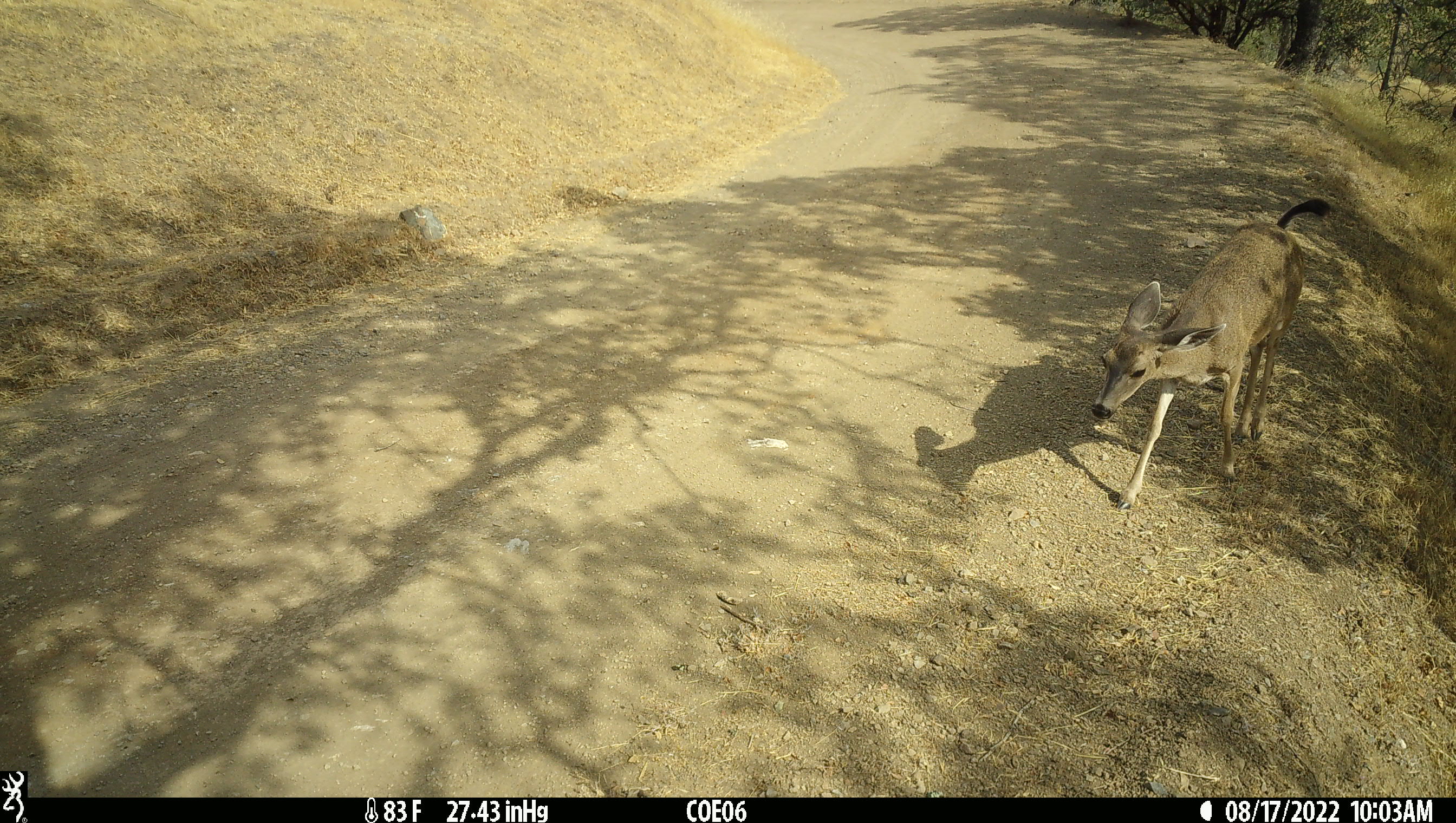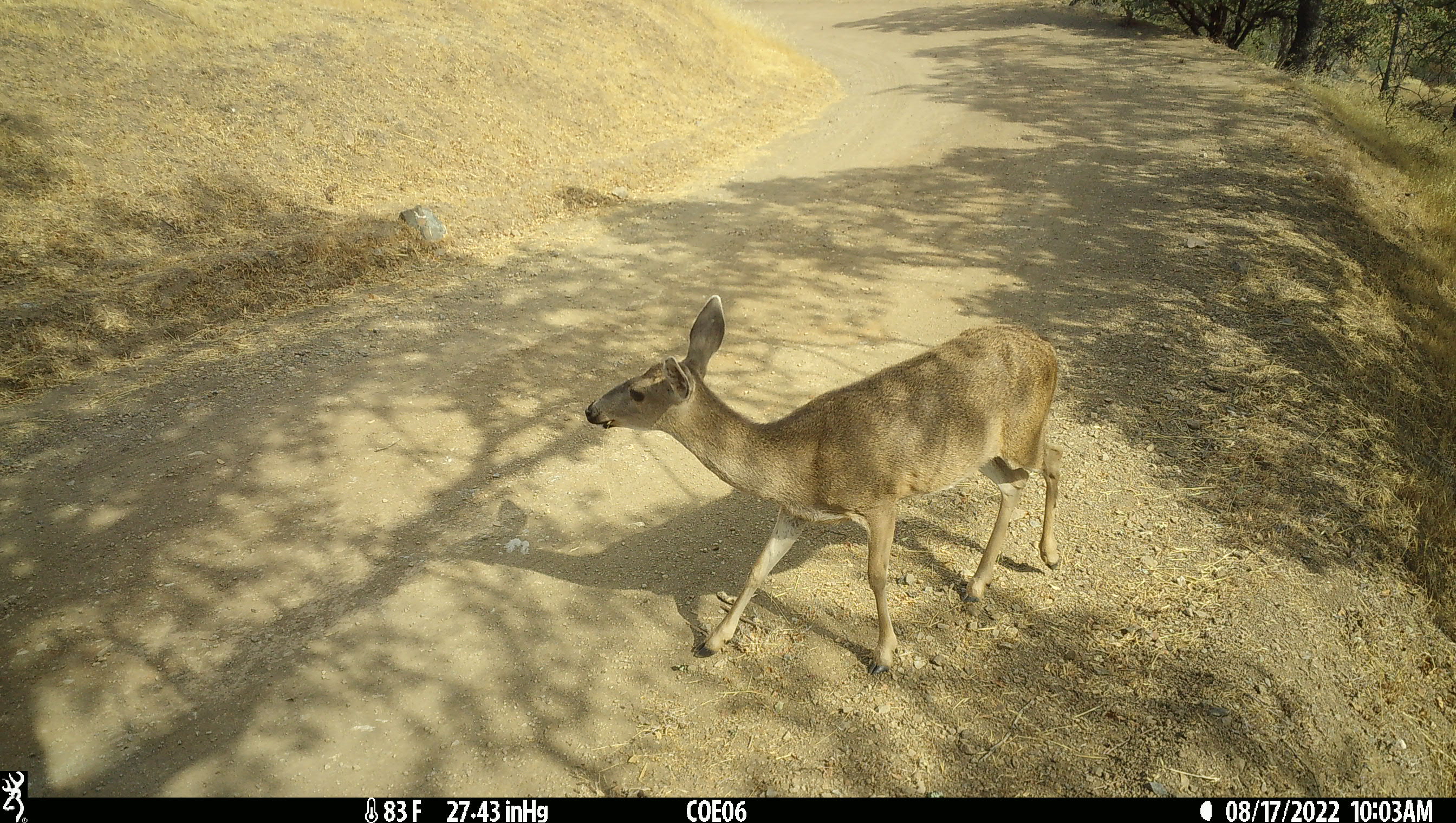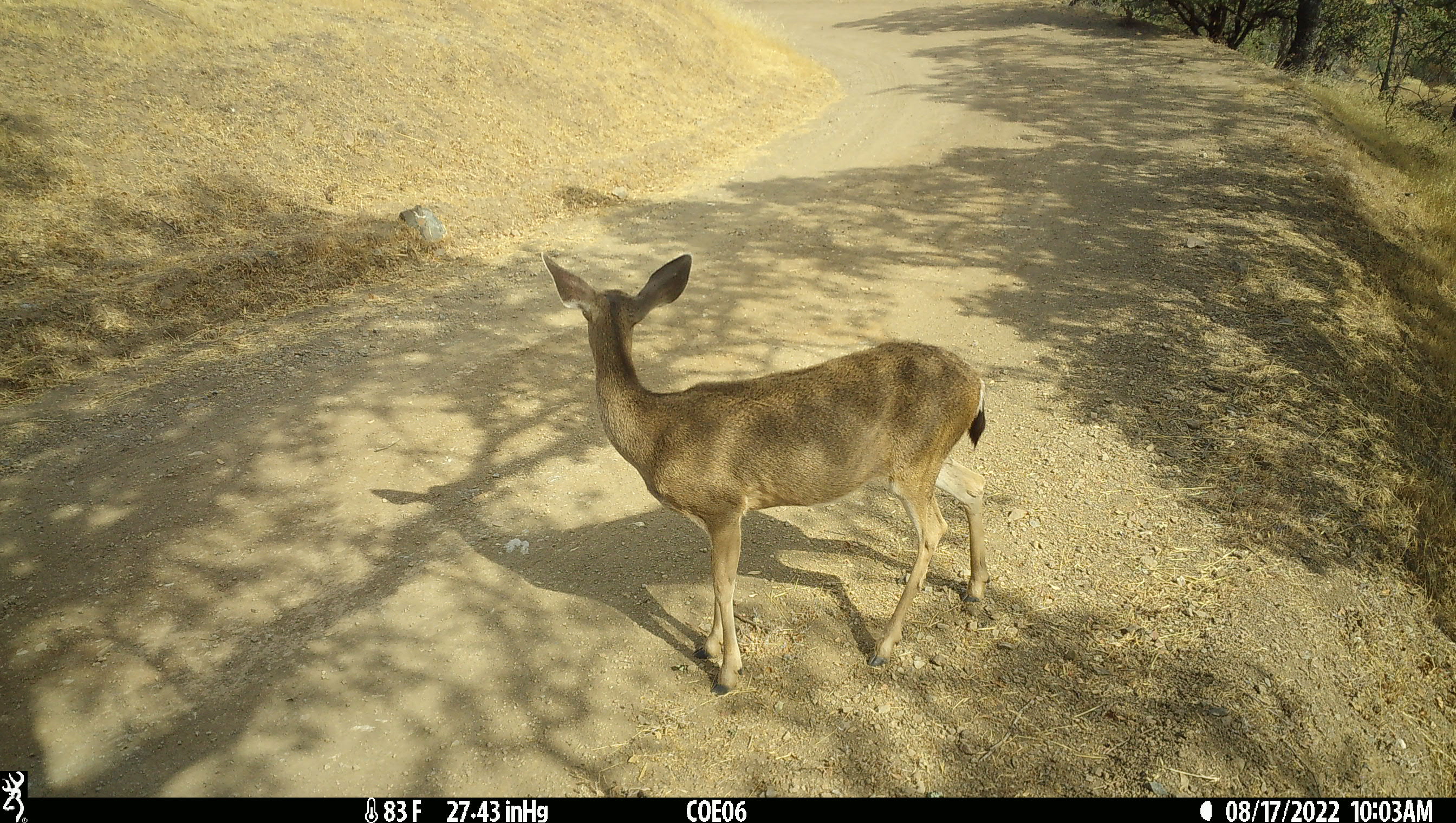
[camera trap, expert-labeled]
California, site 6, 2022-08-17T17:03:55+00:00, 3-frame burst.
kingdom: Animalia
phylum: Chordata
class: Mammalia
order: Artiodactyla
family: Cervidae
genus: Odocoileus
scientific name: Odocoileus hemionus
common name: mule deer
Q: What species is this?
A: Mule deer (Odocoileus hemionus).